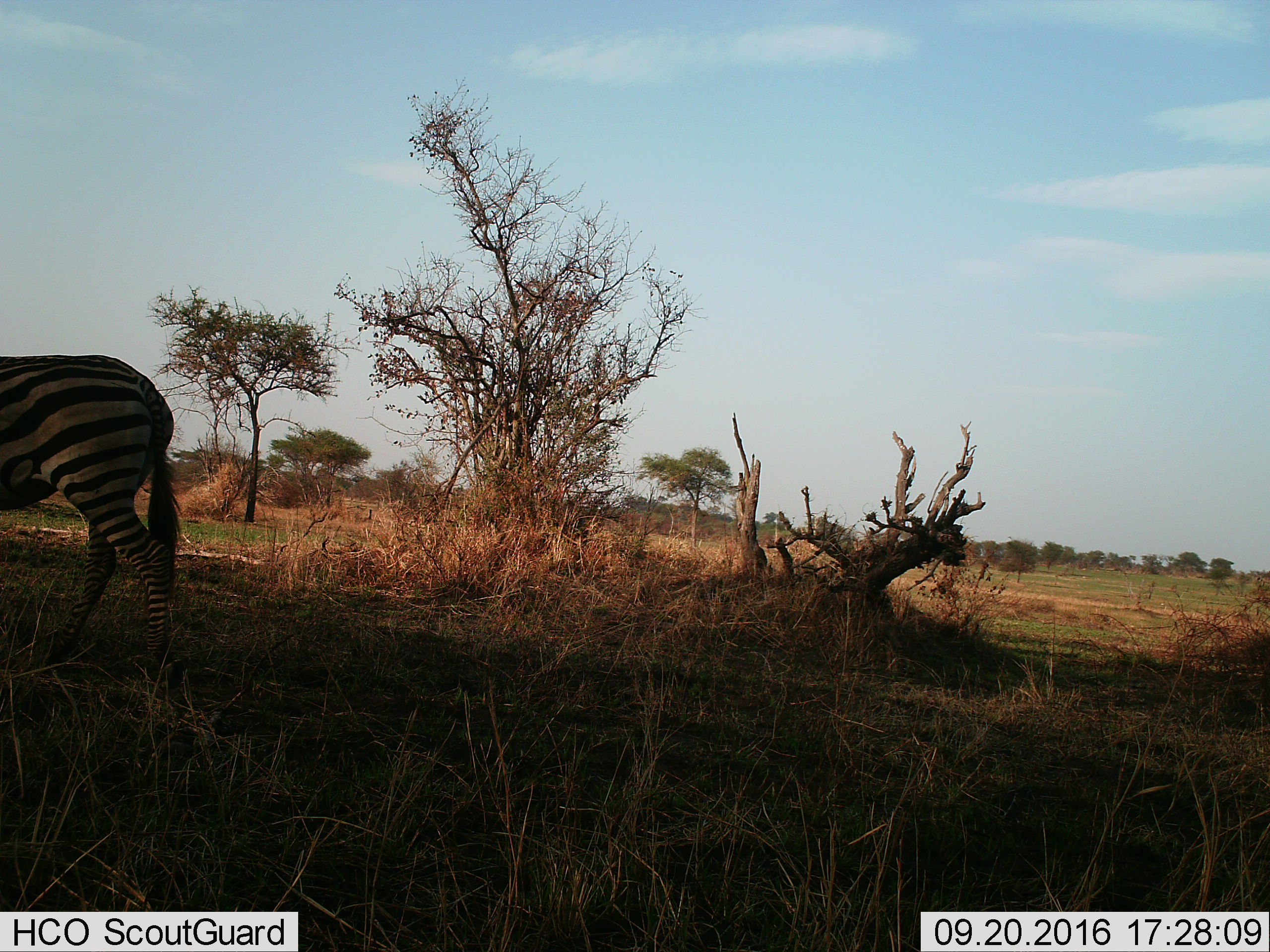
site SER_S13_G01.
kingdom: Animalia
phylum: Chordata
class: Mammalia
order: Perissodactyla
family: Equidae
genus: Equus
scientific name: Equus quagga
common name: plains zebra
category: zebraplains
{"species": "zebraplains (plains zebra) (Equus quagga)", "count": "1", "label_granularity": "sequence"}